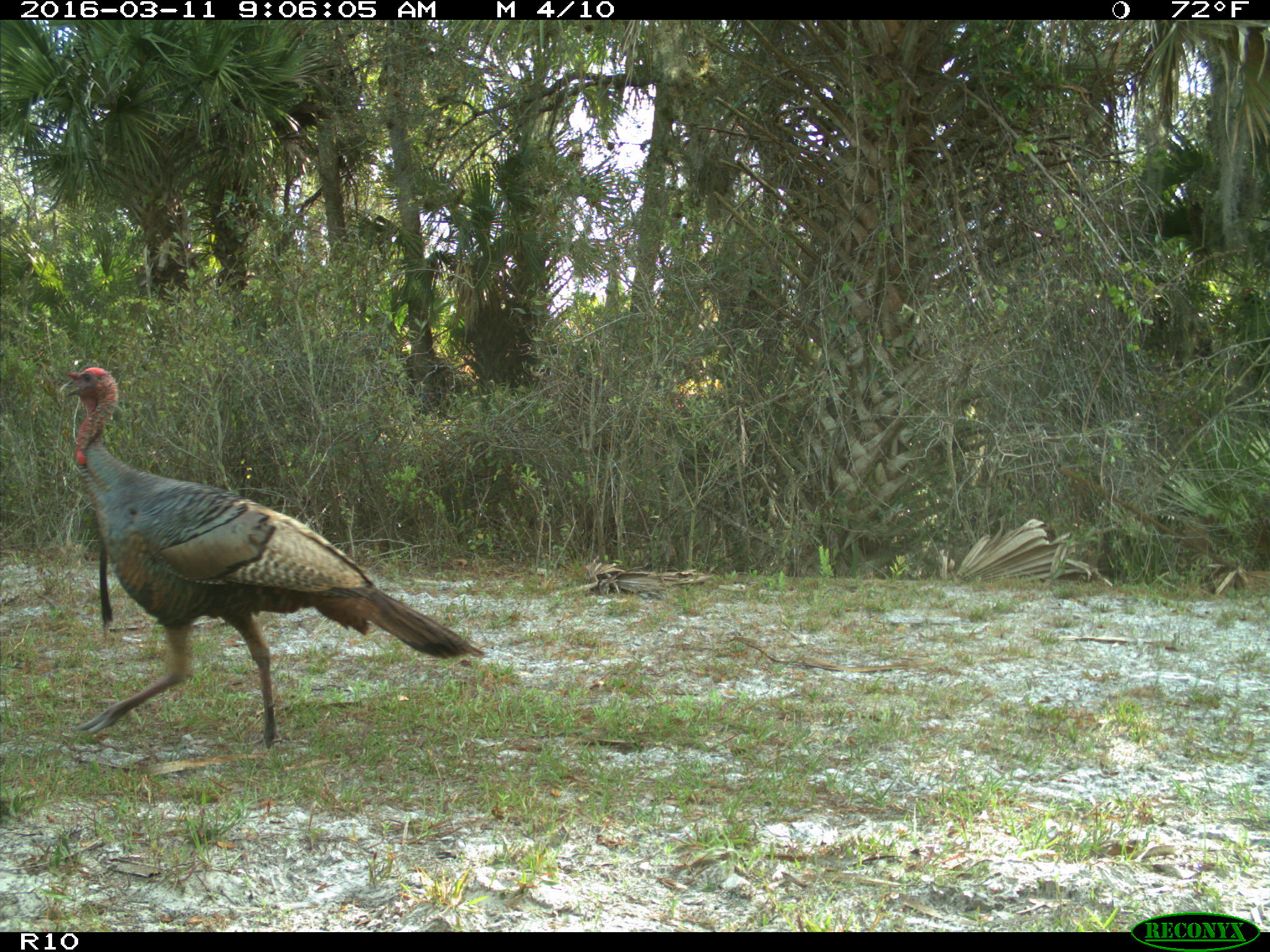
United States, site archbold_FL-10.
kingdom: Animalia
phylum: Chordata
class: Aves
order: Galliformes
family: Phasianidae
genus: Meleagris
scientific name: Meleagris gallopavo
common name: wild turkey